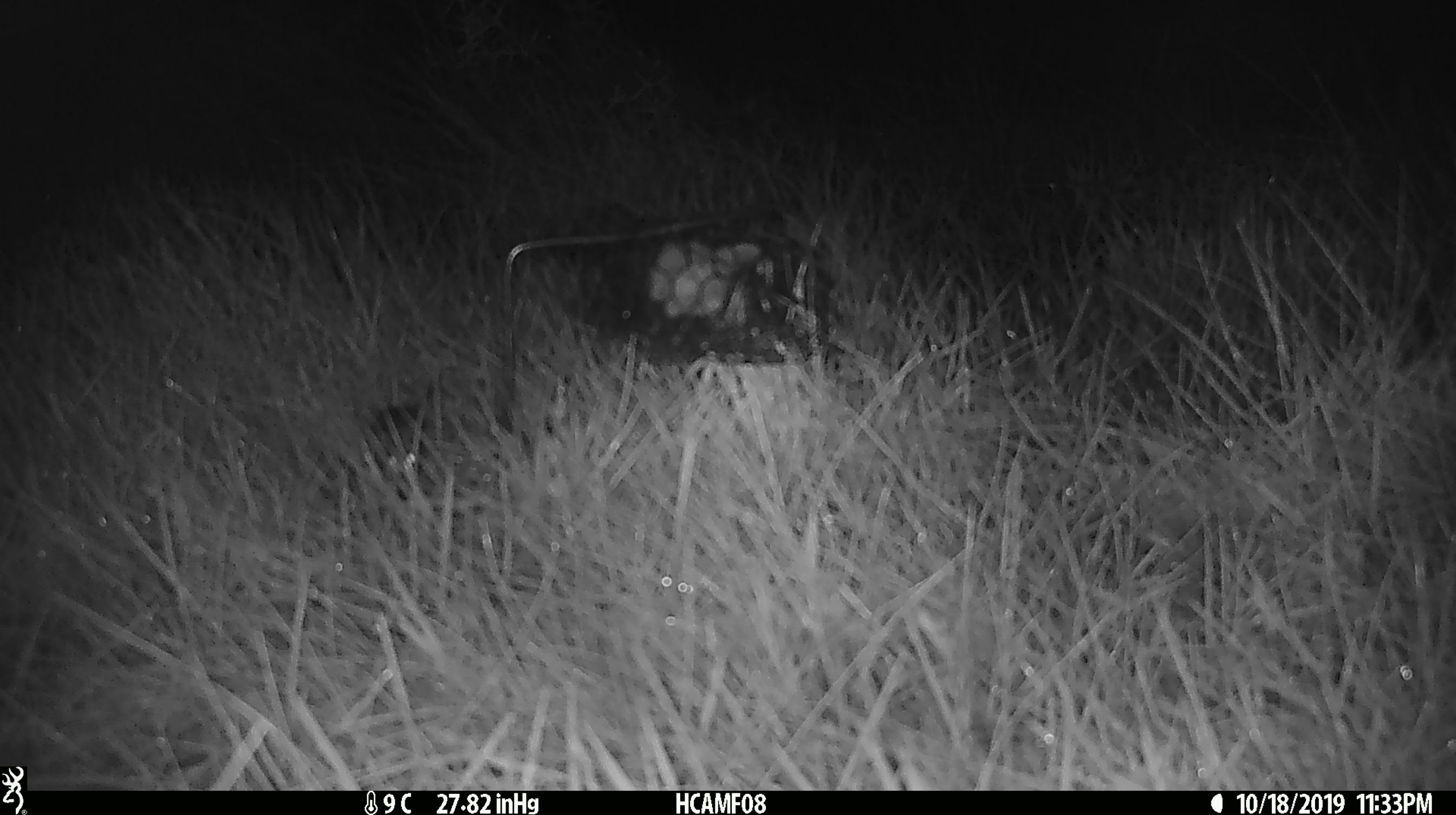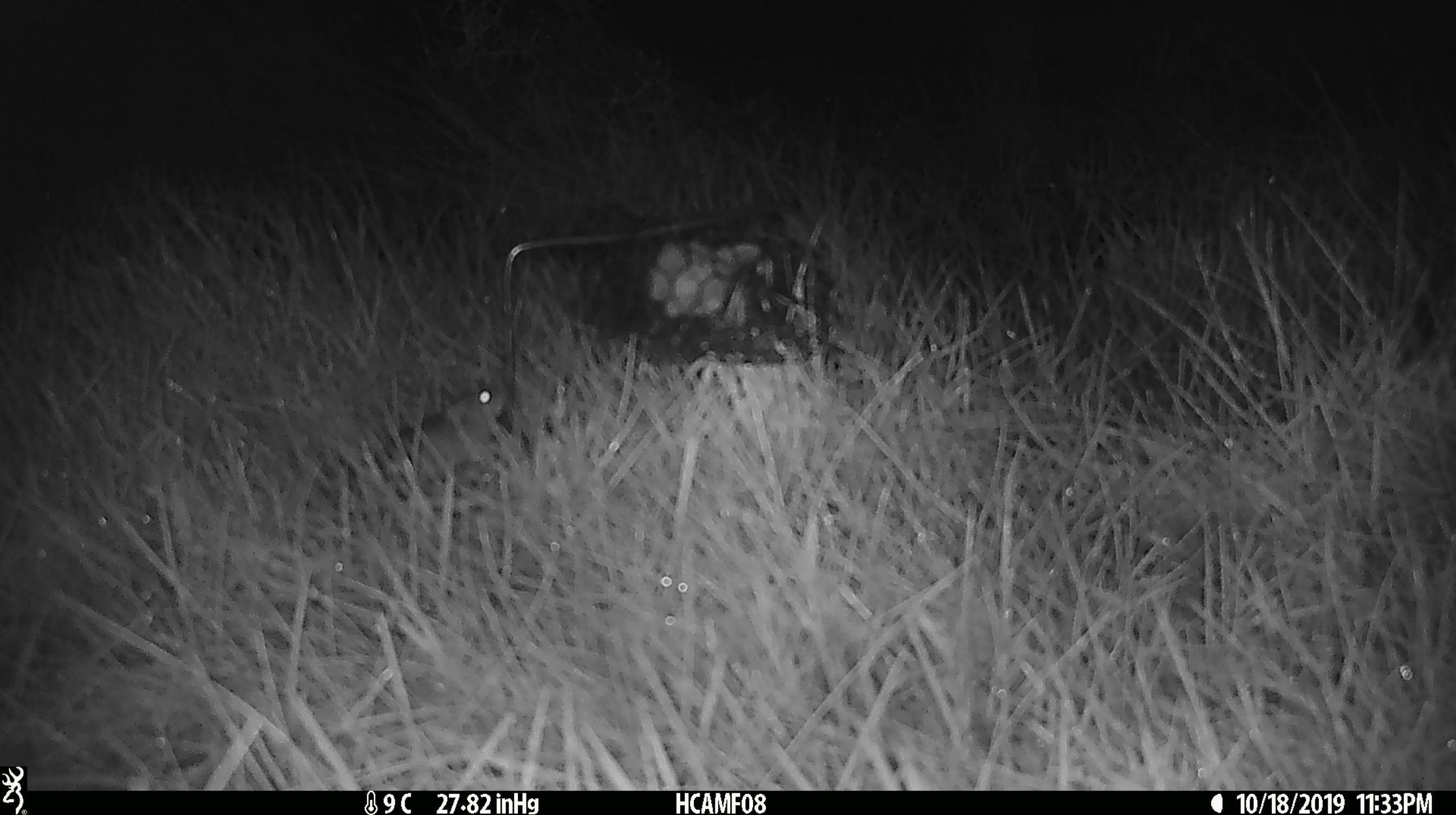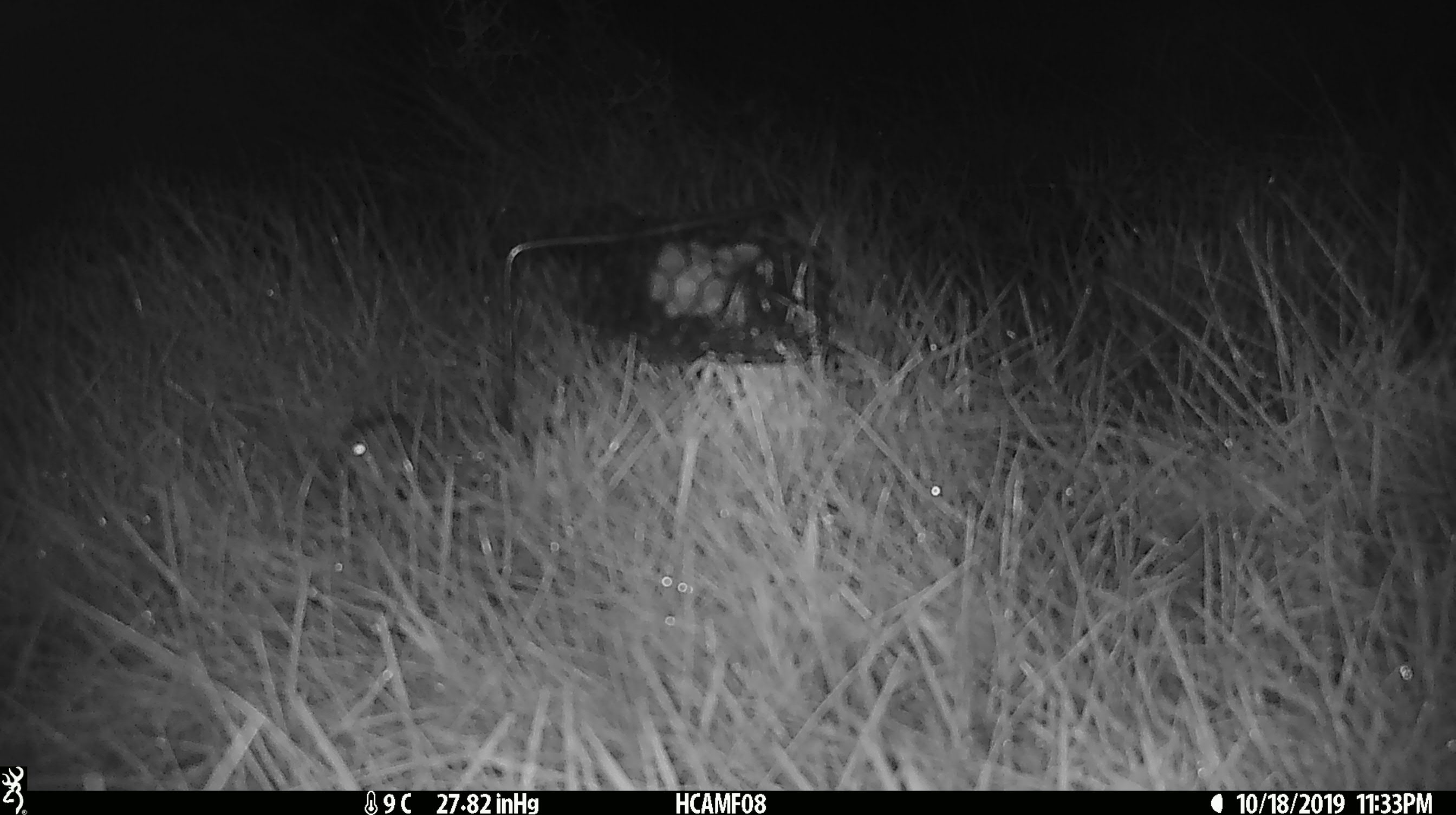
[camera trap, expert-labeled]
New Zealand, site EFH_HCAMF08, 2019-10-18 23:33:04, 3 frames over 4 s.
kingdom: Animalia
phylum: Chordata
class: Mammalia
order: Rodentia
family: Muridae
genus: Mus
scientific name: Mus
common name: mouse